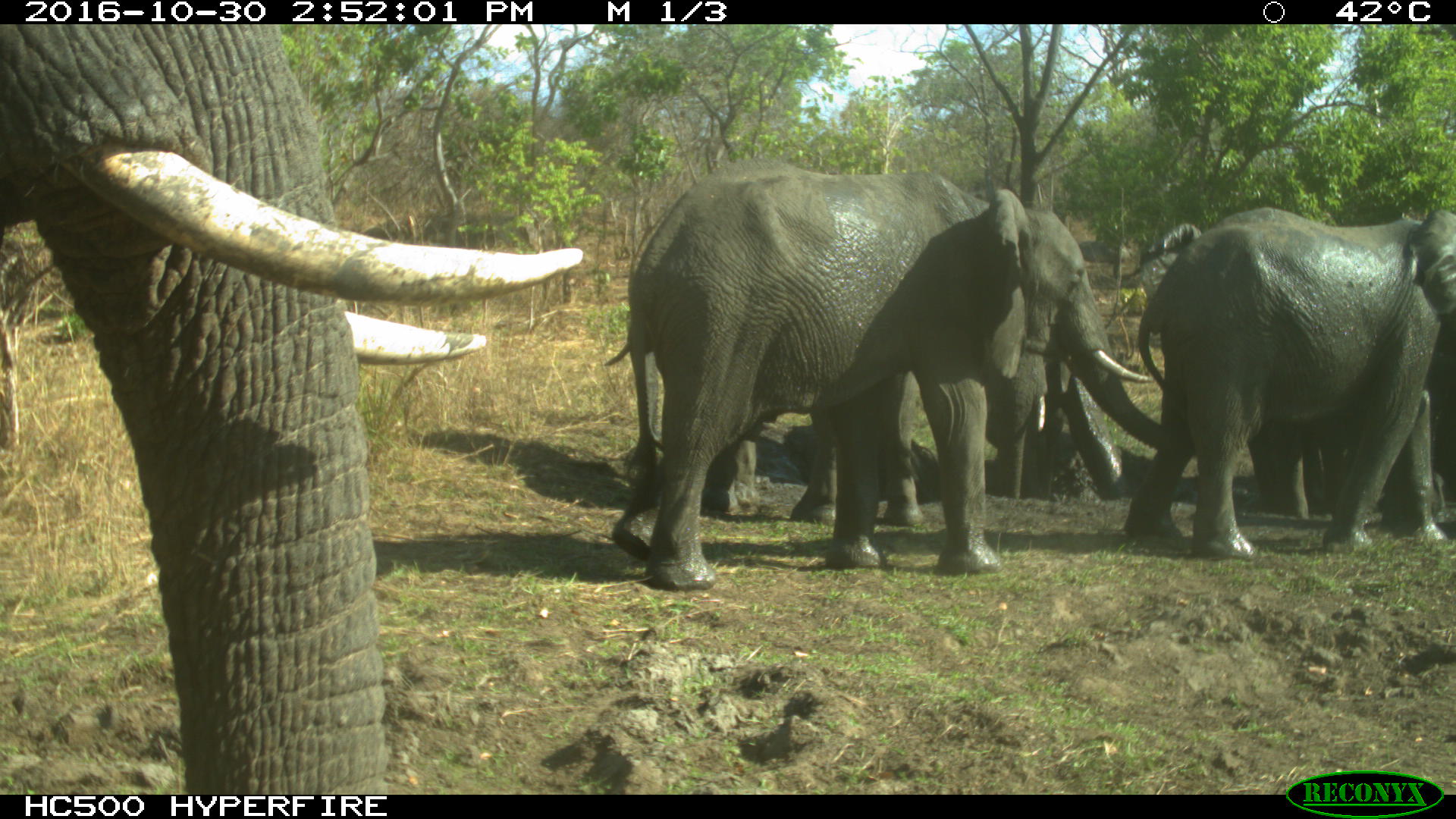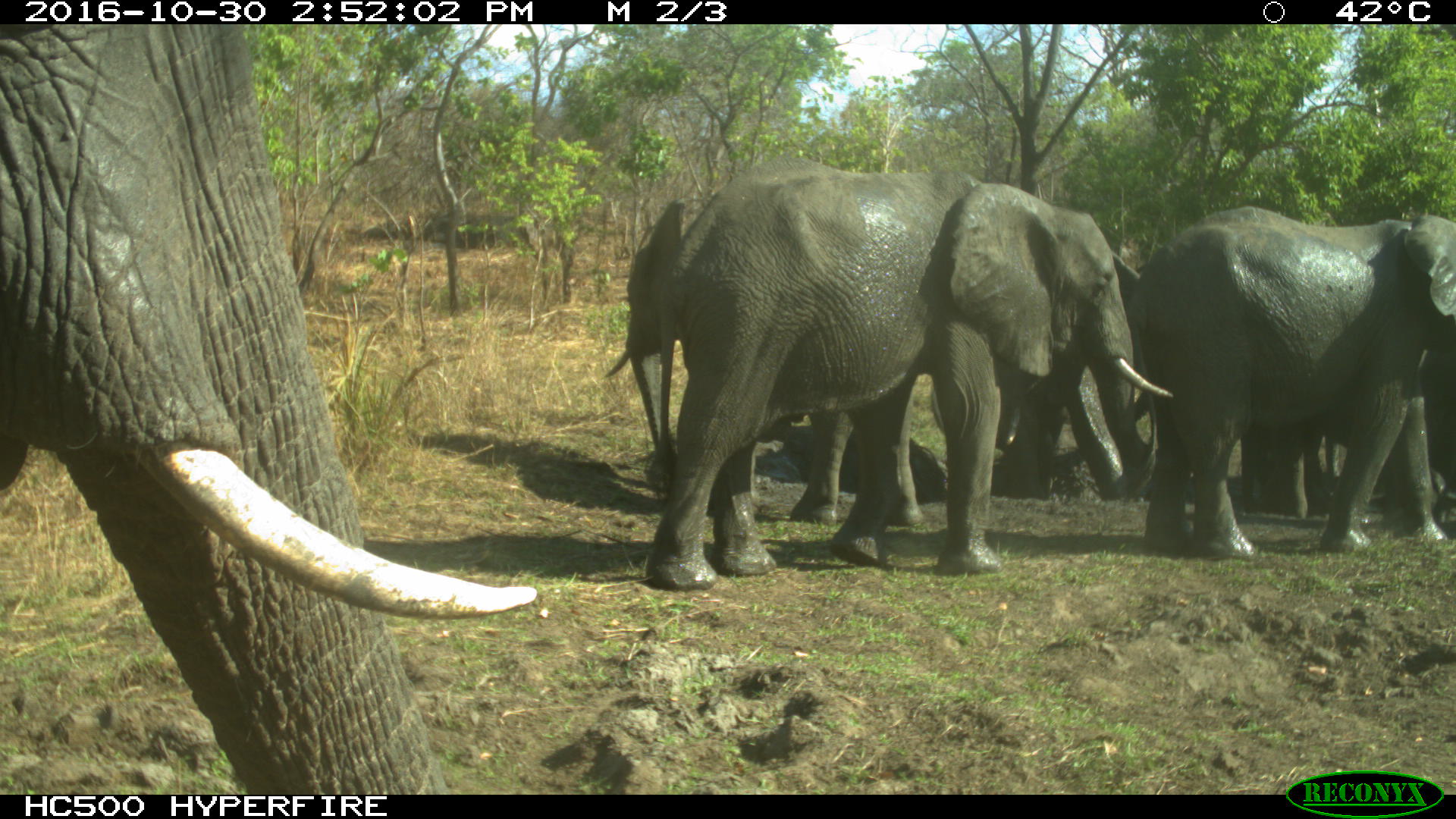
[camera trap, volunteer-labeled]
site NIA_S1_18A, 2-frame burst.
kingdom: Animalia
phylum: Chordata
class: Mammalia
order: Proboscidea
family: Elephantidae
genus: Loxodonta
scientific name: Loxodonta africana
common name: african bush elephant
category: elephant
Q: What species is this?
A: Elephant (african bush elephant) (Loxodonta africana).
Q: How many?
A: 5.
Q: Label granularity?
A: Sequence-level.